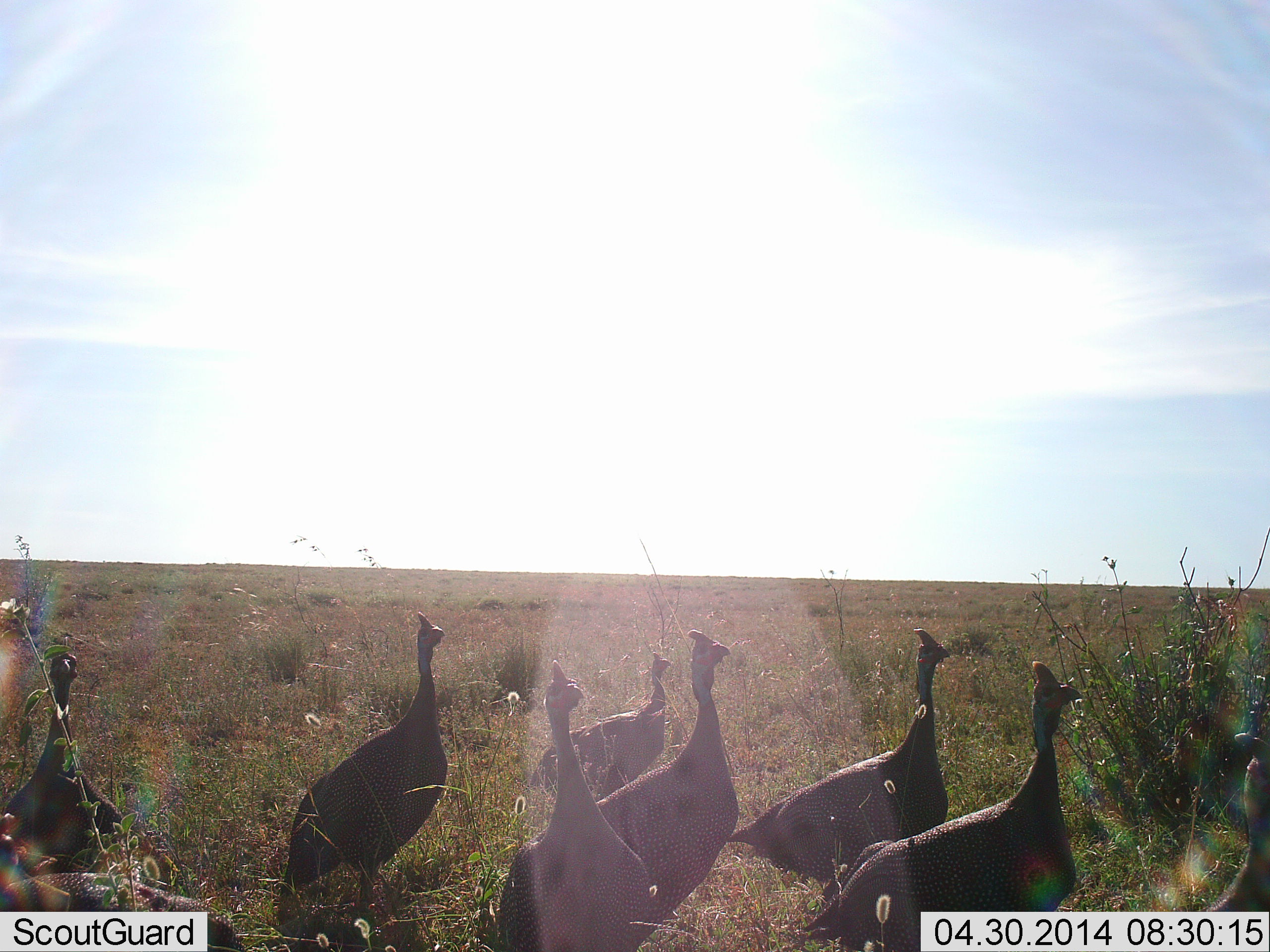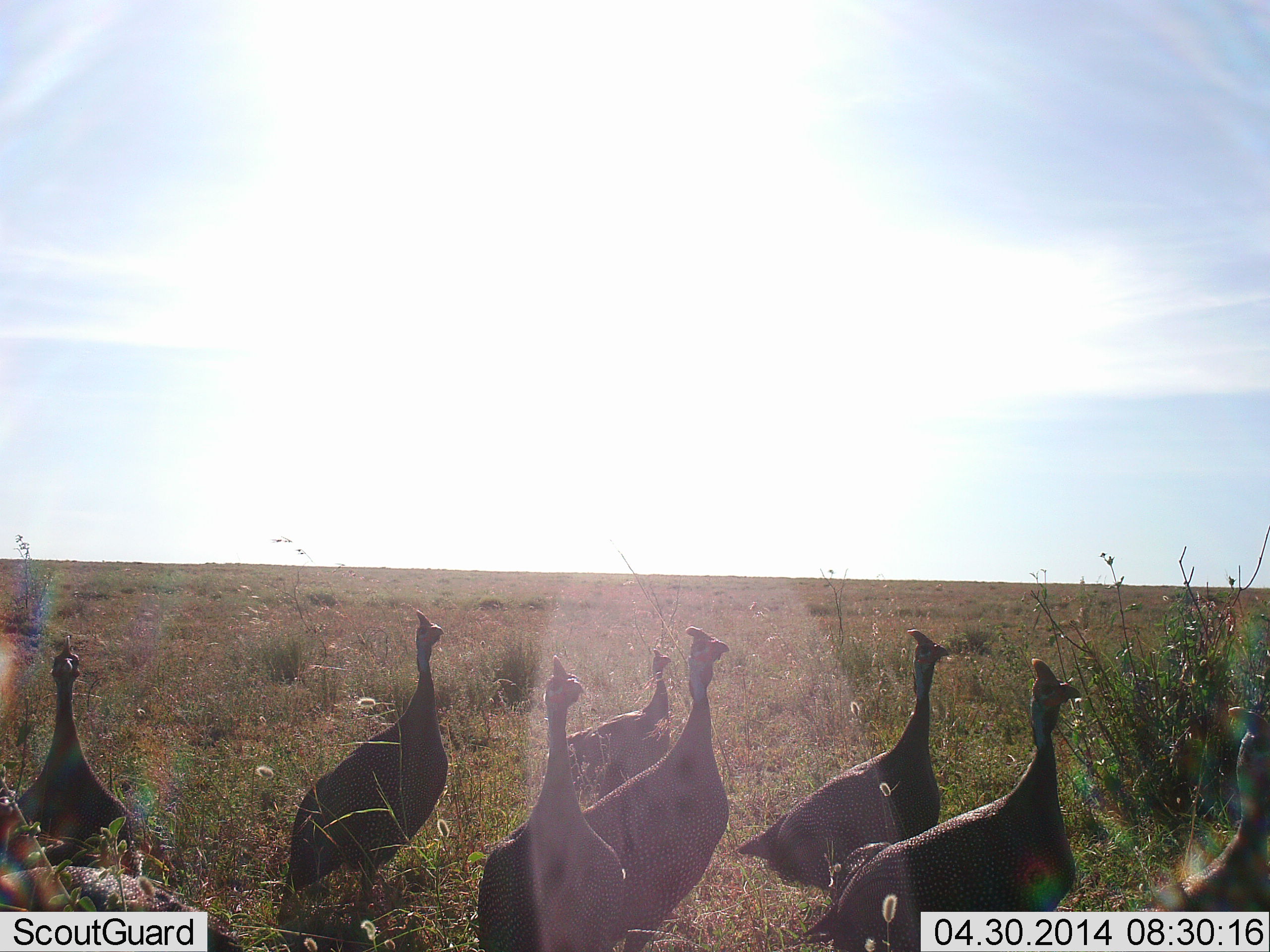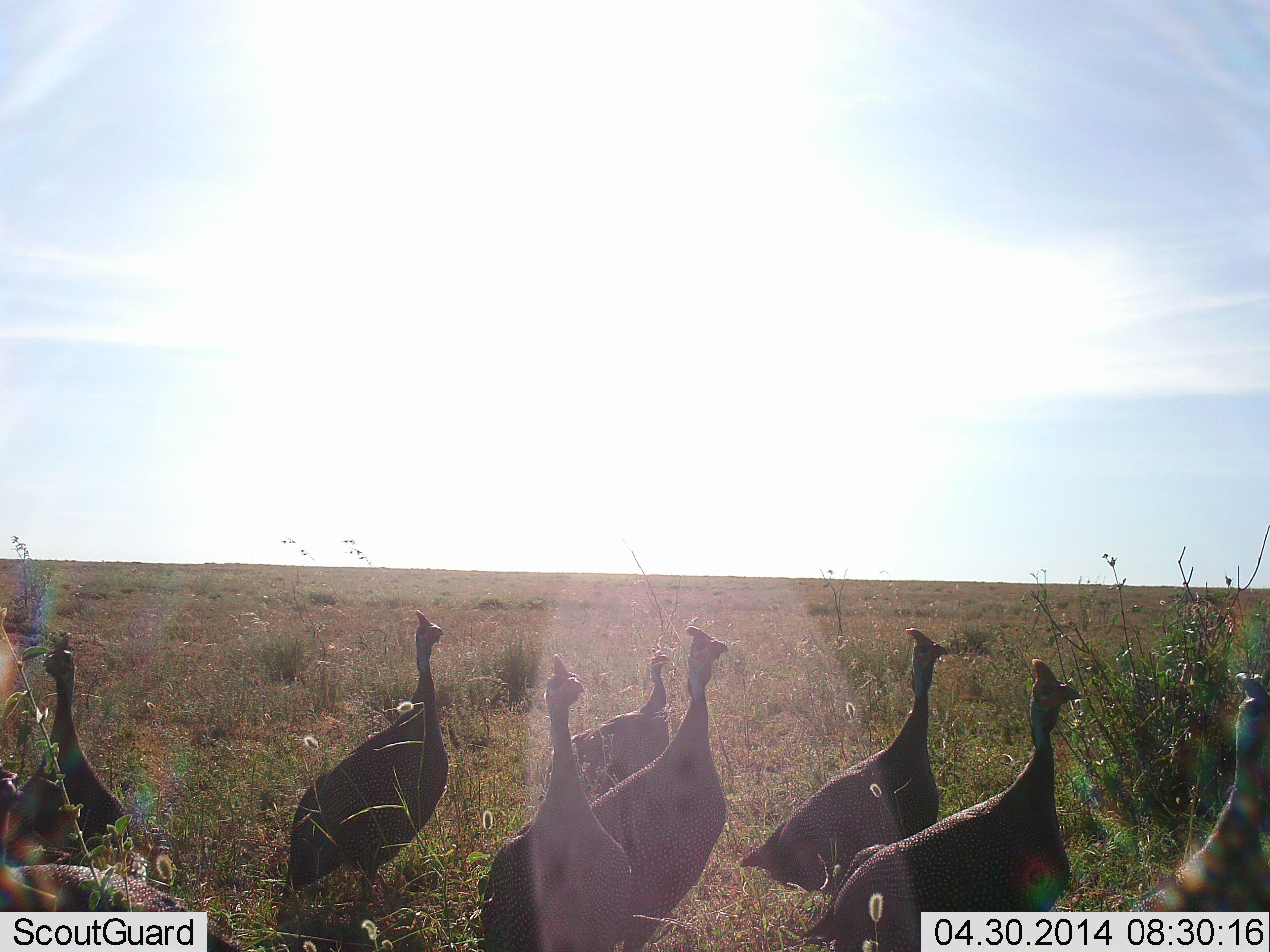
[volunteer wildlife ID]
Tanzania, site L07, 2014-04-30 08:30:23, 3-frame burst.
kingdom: Animalia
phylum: Chordata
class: Aves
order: Galliformes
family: Numididae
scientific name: Numididae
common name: guinea fowl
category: guineafowl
Guineafowl (guinea fowl) (Numididae), count 8. Behavior (volunteer vote fractions): standing 90%, resting 0%, moving 10%, interacting 0%. Young present (vote fraction): 0%. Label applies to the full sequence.